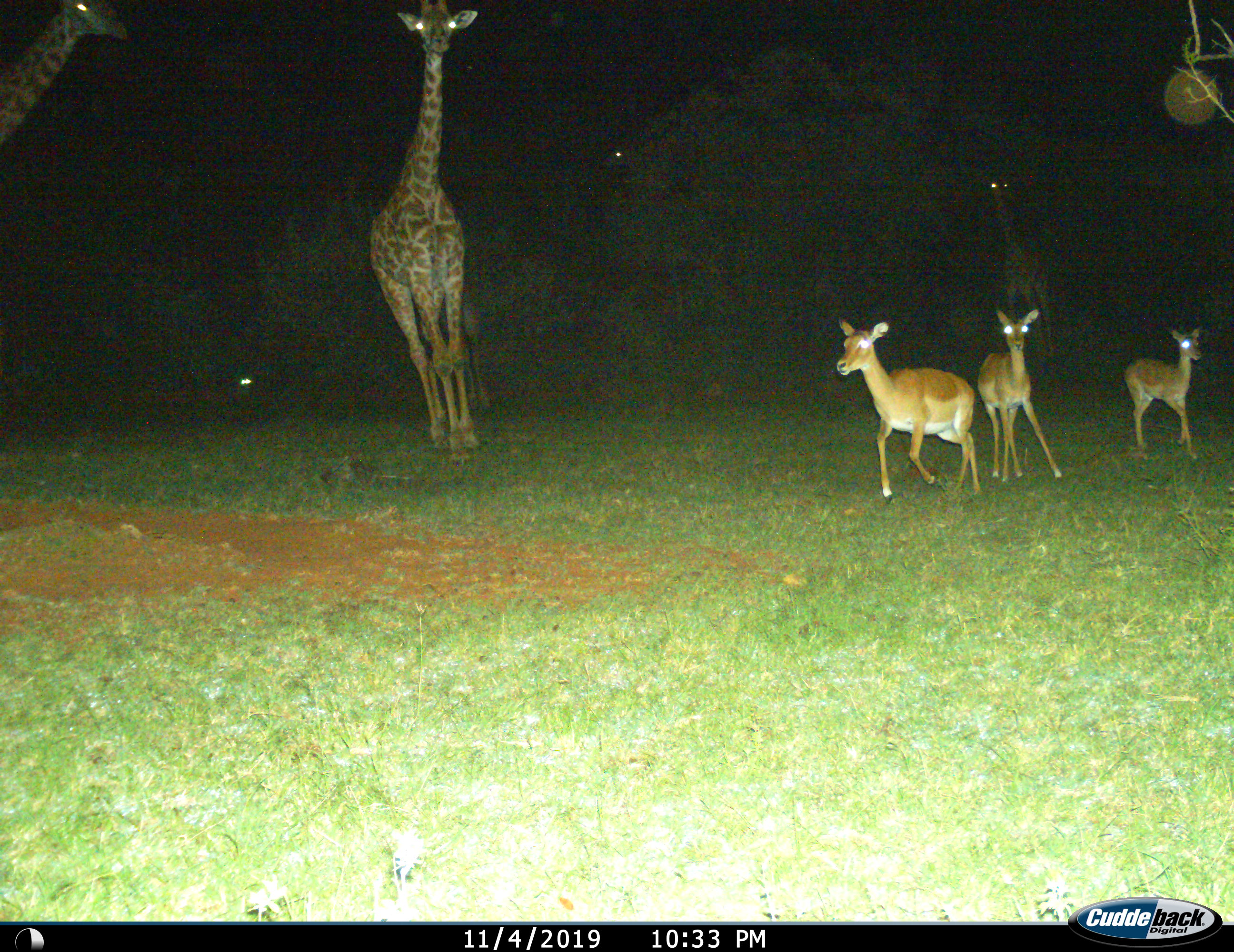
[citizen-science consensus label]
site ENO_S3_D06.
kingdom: Animalia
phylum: Chordata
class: Mammalia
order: Artiodactyla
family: Giraffidae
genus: Giraffa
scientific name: Giraffa camelopardalis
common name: giraffe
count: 4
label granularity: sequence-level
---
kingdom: Animalia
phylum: Chordata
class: Mammalia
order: Artiodactyla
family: Bovidae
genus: Aepyceros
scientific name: Aepyceros melampus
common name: impala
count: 3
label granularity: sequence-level